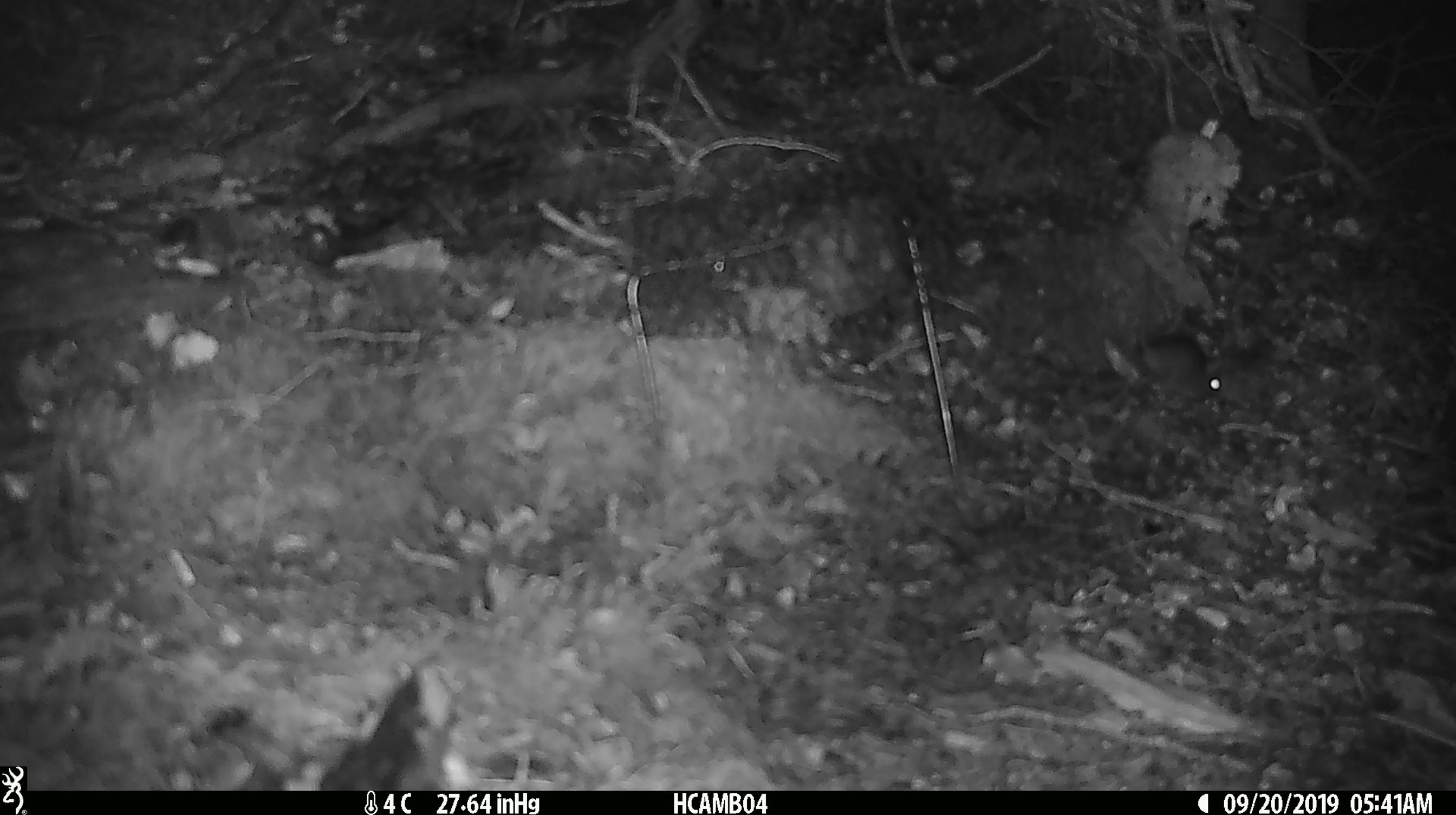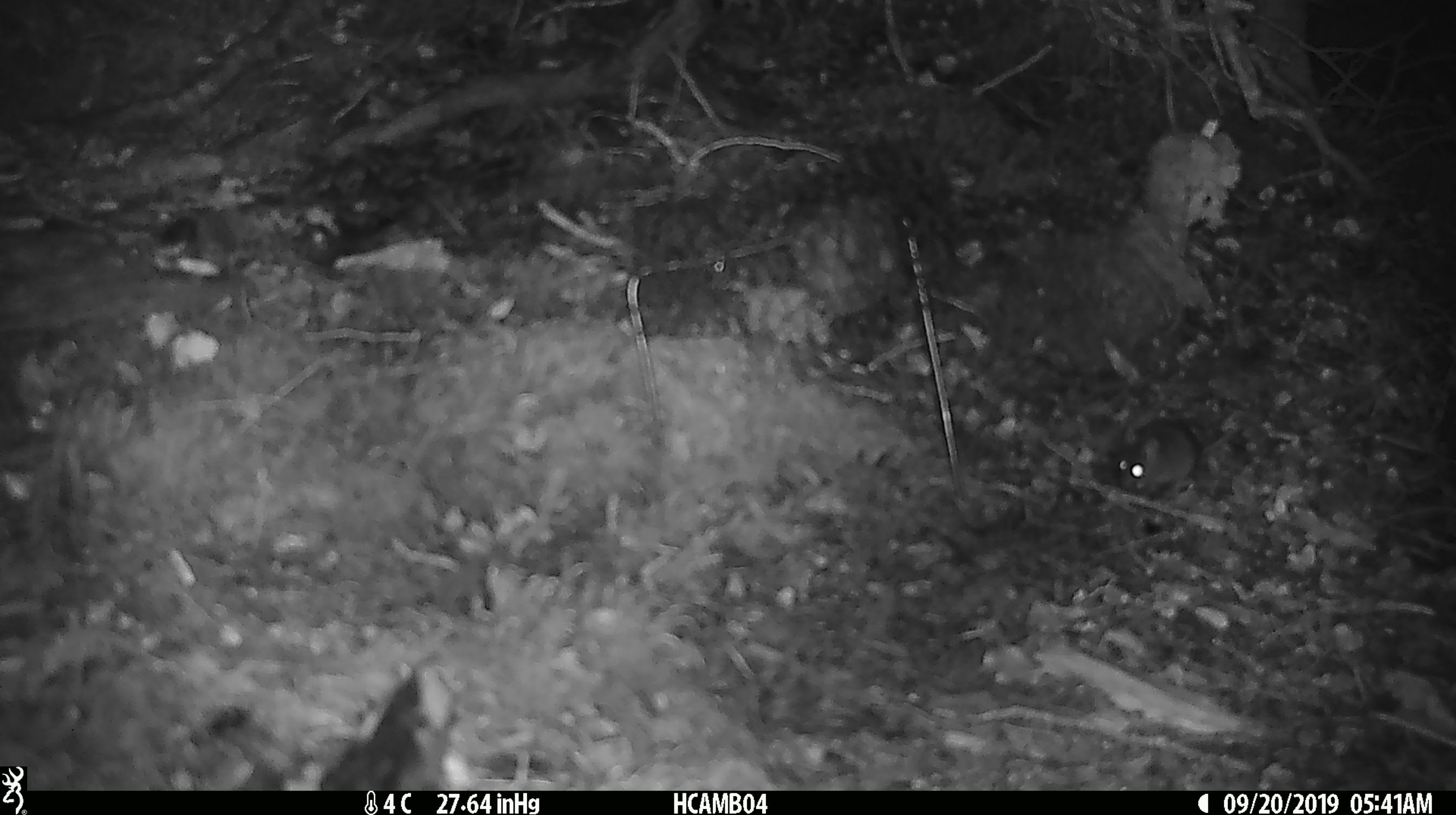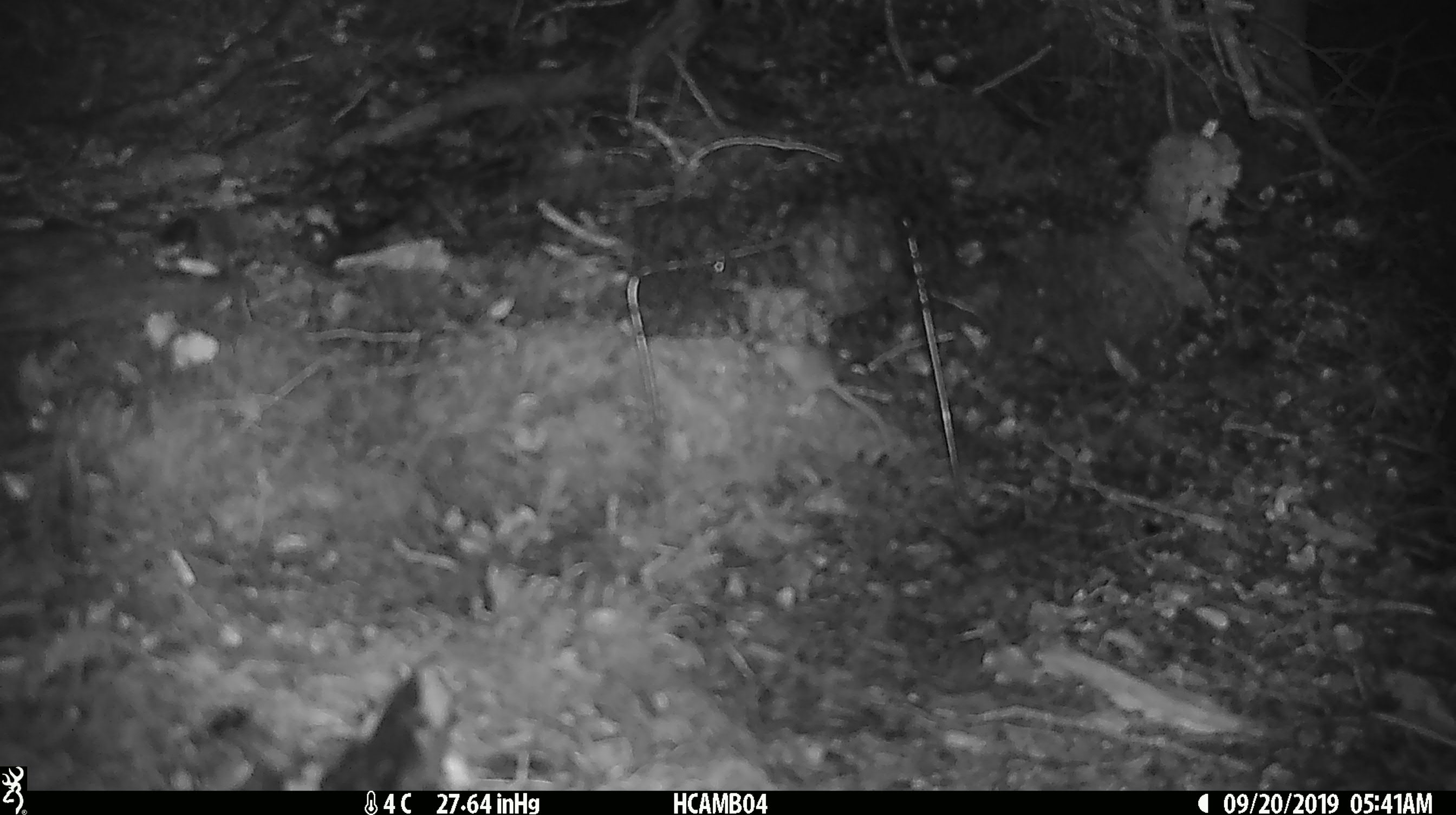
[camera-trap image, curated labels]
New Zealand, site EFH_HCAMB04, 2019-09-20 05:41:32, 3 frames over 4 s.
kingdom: Animalia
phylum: Chordata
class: Mammalia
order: Rodentia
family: Muridae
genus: Mus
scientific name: Mus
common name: mouse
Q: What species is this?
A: Mouse (Mus).